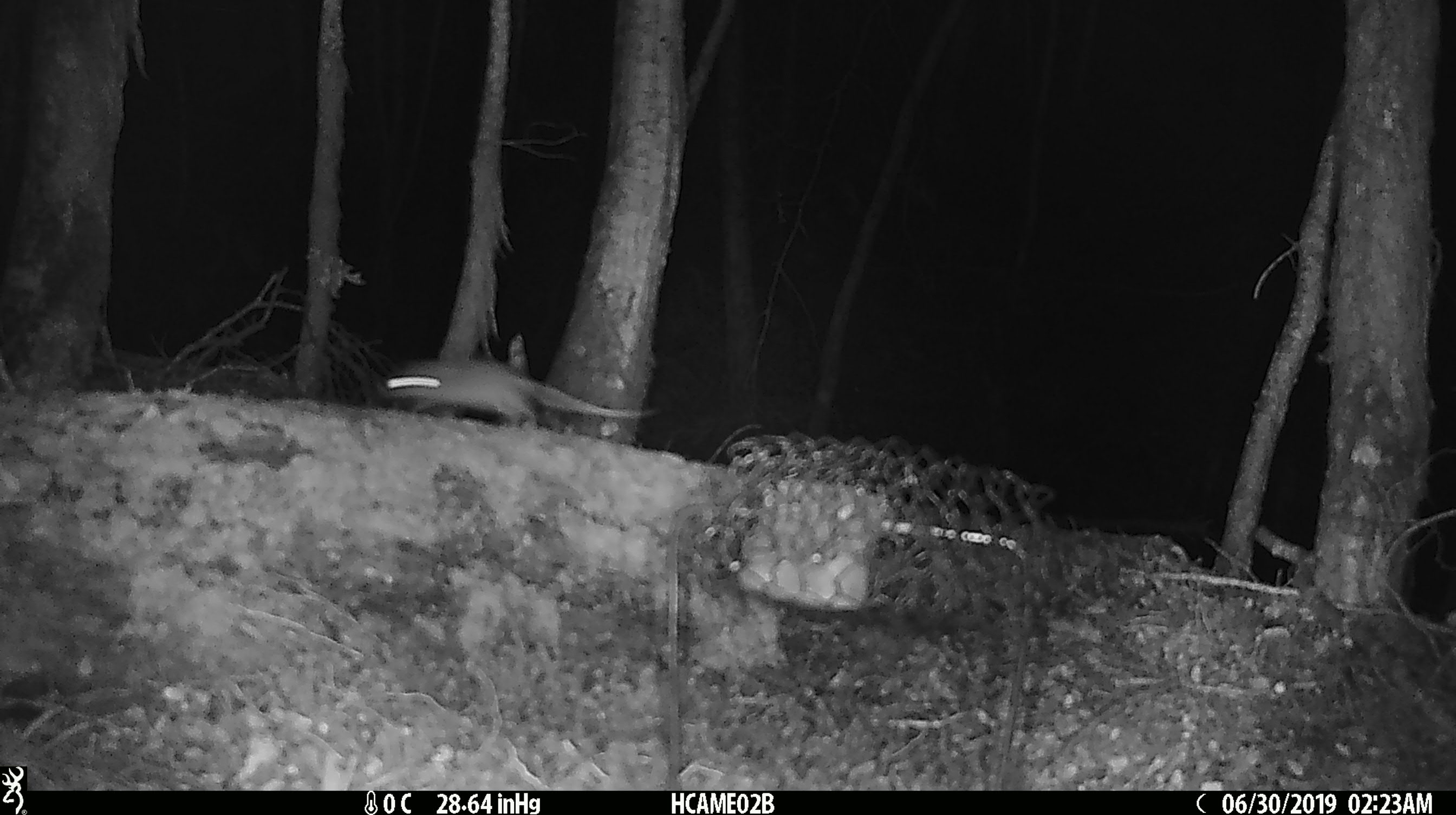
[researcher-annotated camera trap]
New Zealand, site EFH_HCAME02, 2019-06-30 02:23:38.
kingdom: Animalia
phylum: Chordata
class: Mammalia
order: Rodentia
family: Muridae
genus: Mus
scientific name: Mus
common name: mouse